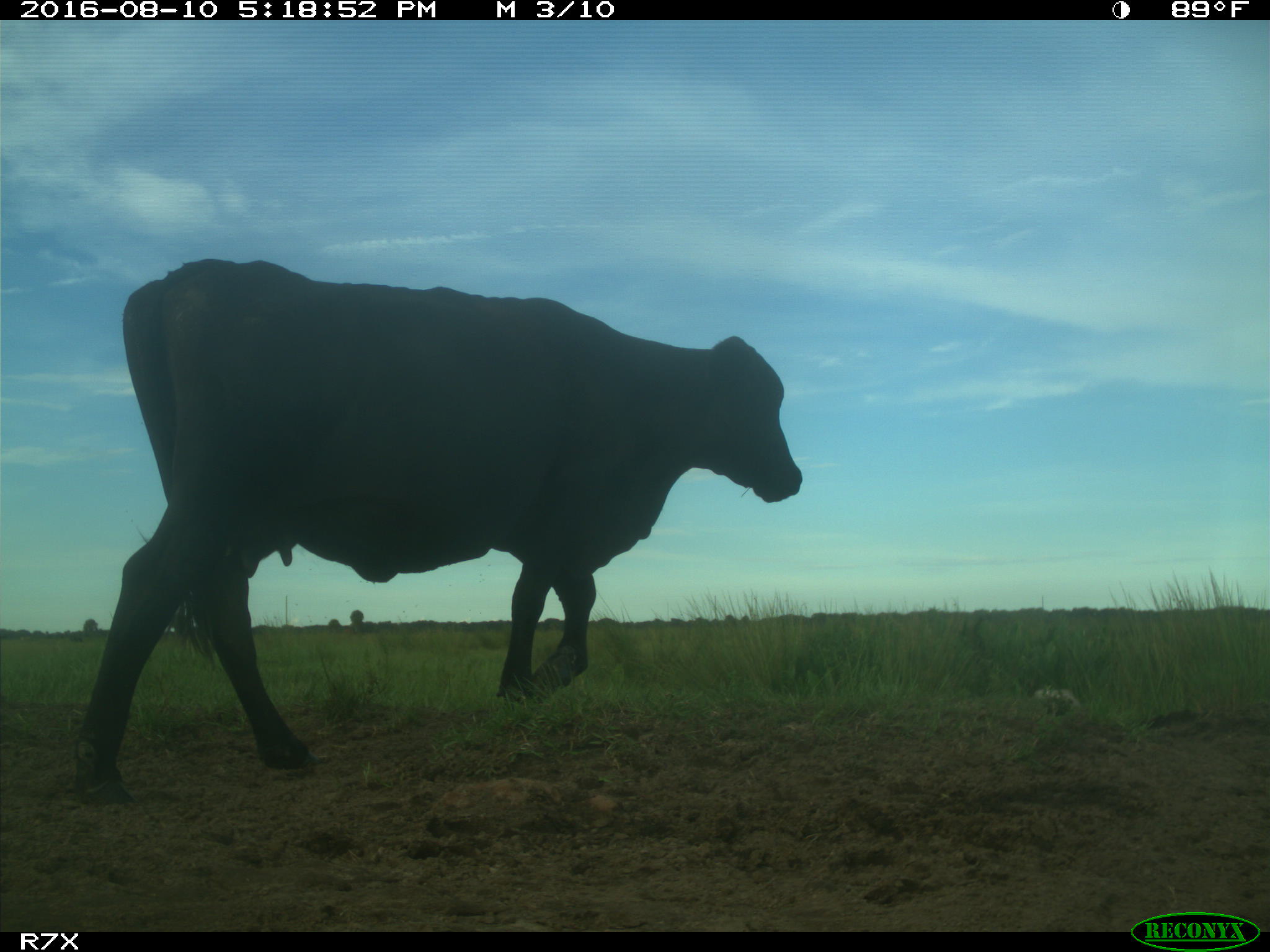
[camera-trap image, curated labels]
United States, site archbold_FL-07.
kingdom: Animalia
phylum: Chordata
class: Mammalia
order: Artiodactyla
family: Bovidae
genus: Bos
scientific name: Bos taurus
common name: domestic cow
Bos taurus (domestic cow).